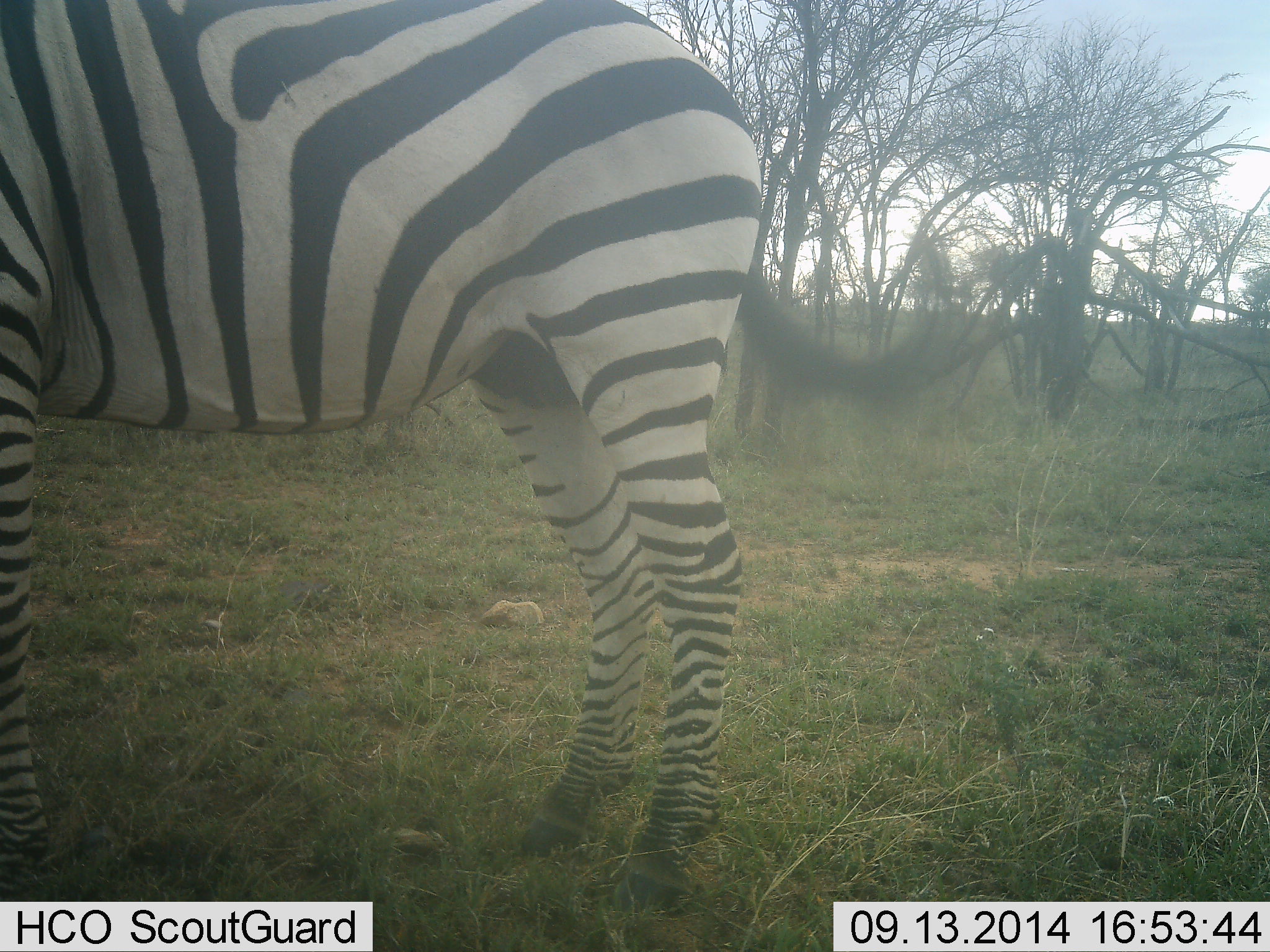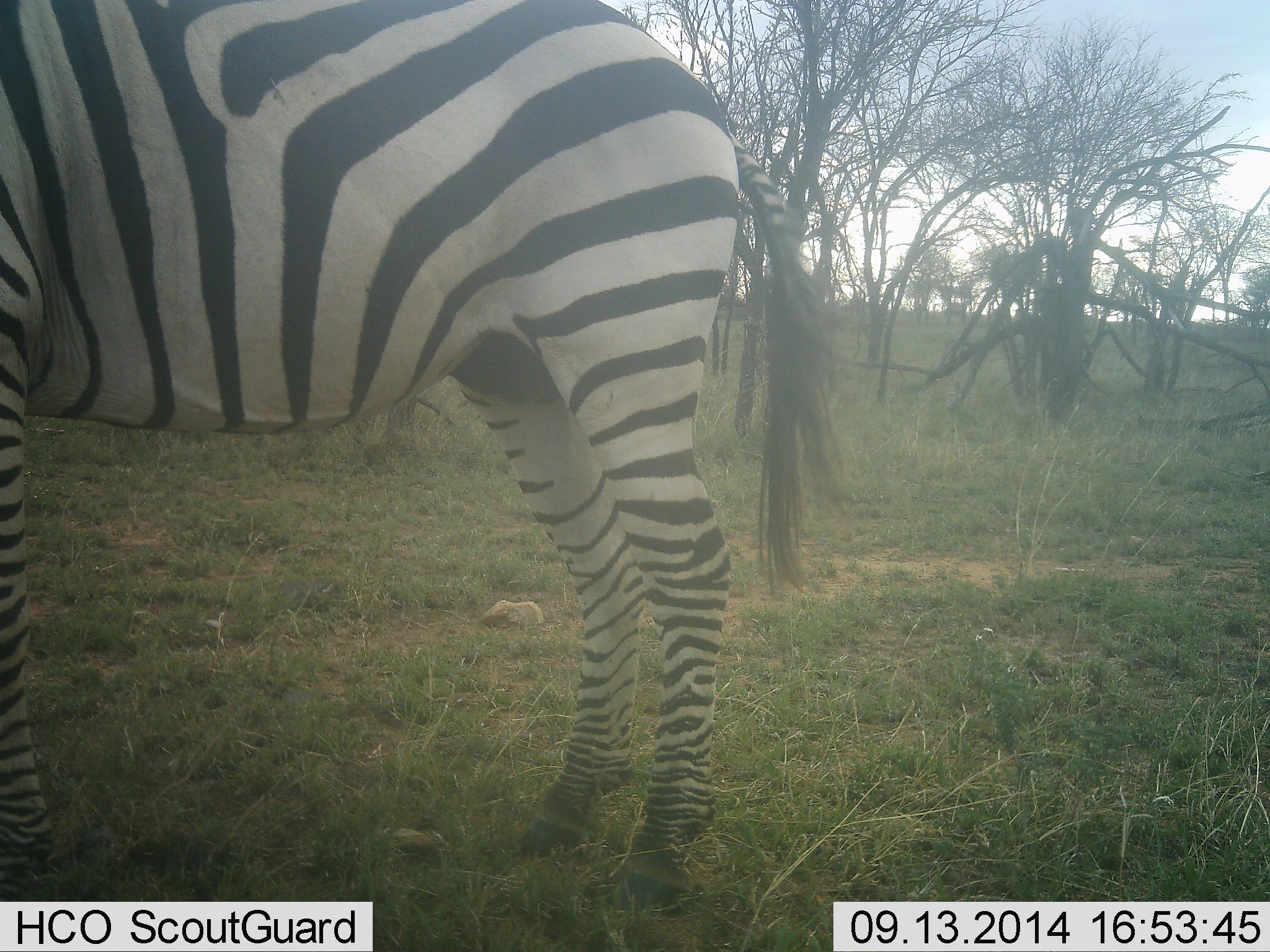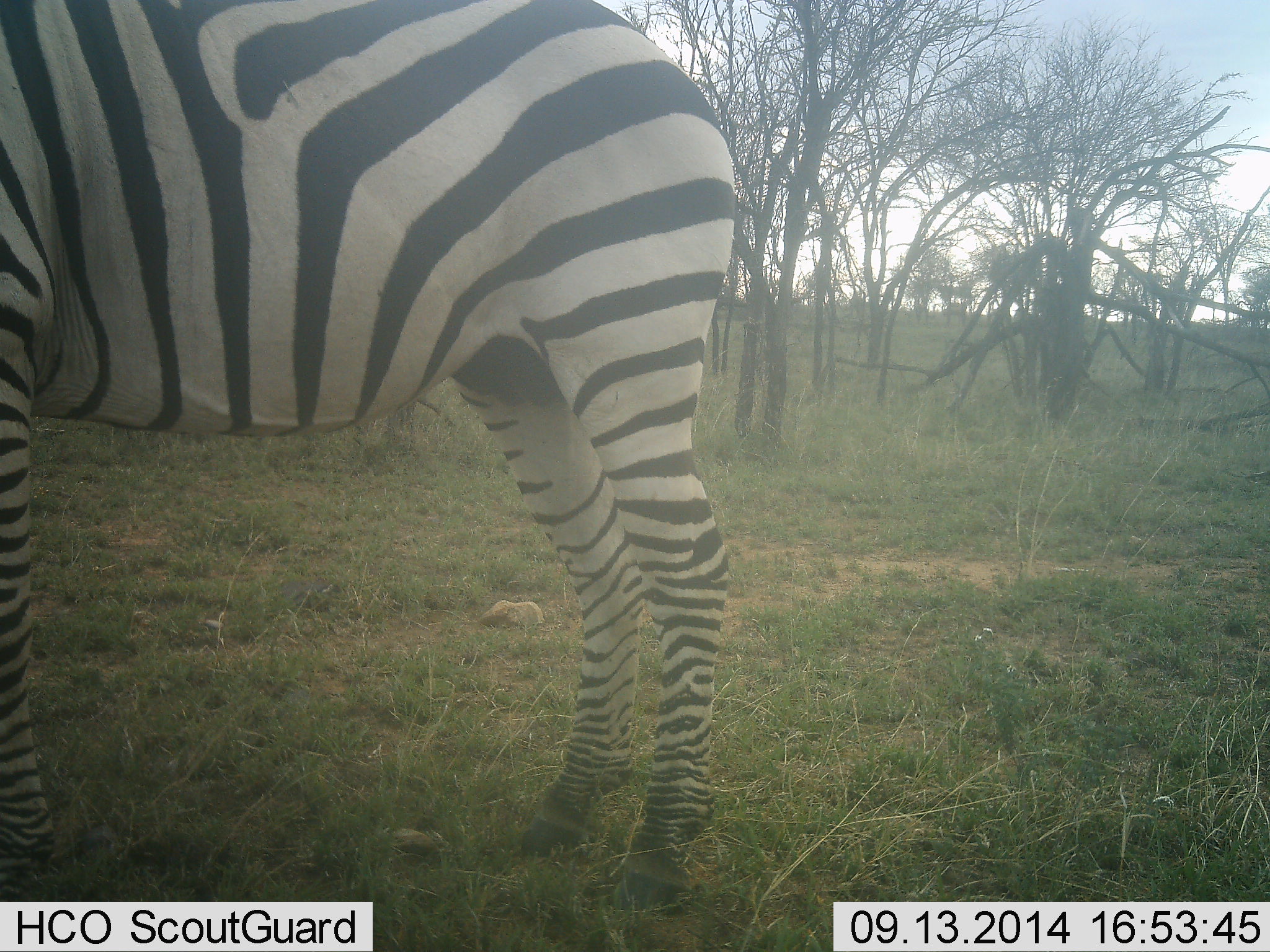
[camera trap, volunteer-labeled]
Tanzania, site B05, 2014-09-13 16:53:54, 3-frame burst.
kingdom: Animalia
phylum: Chordata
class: Mammalia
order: Perissodactyla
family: Equidae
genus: Equus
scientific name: Equus quagga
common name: plains zebra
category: zebra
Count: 1.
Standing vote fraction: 90%.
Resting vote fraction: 0%.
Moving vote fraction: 0%.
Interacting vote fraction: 0%.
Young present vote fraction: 0%.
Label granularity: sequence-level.